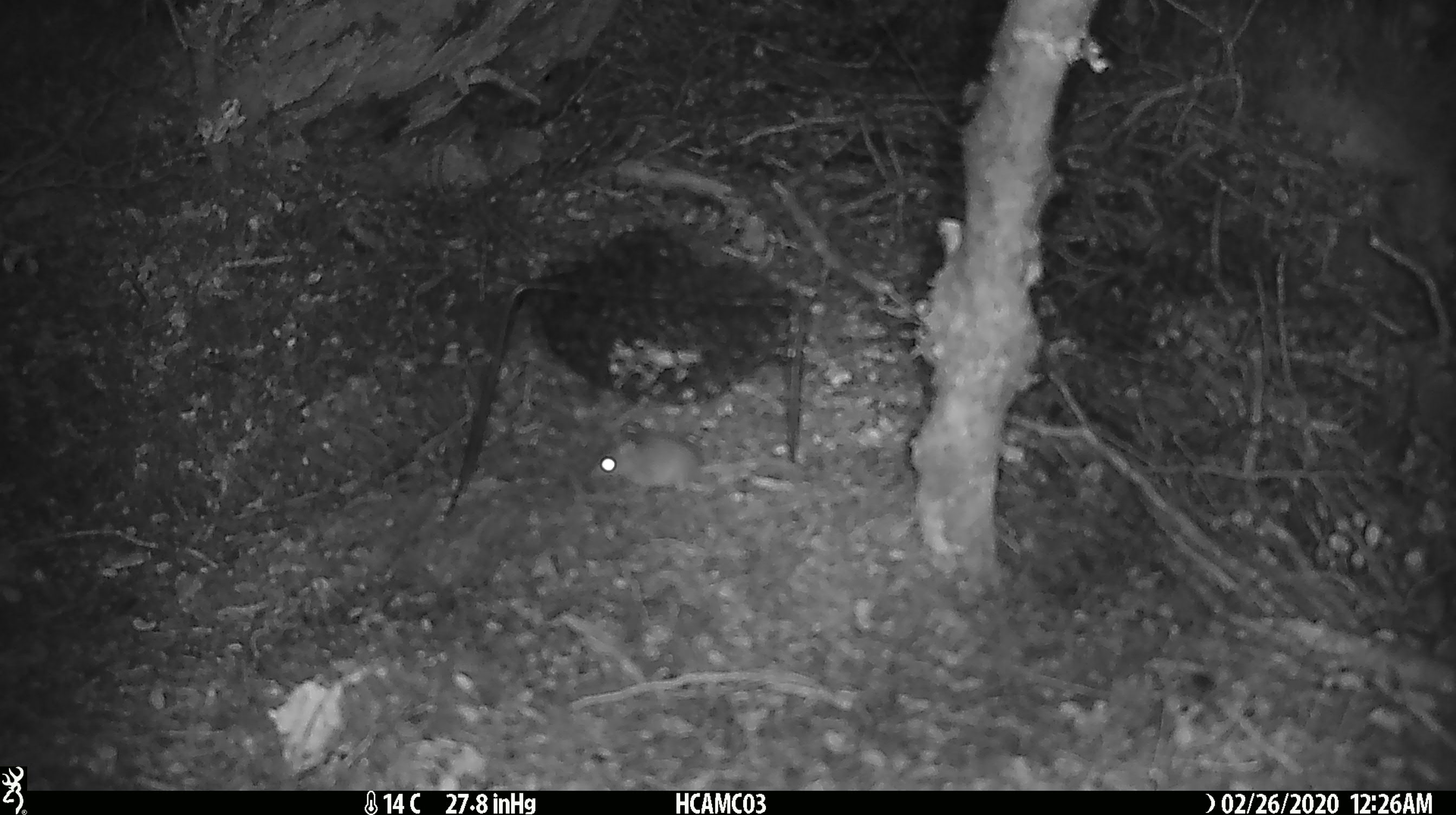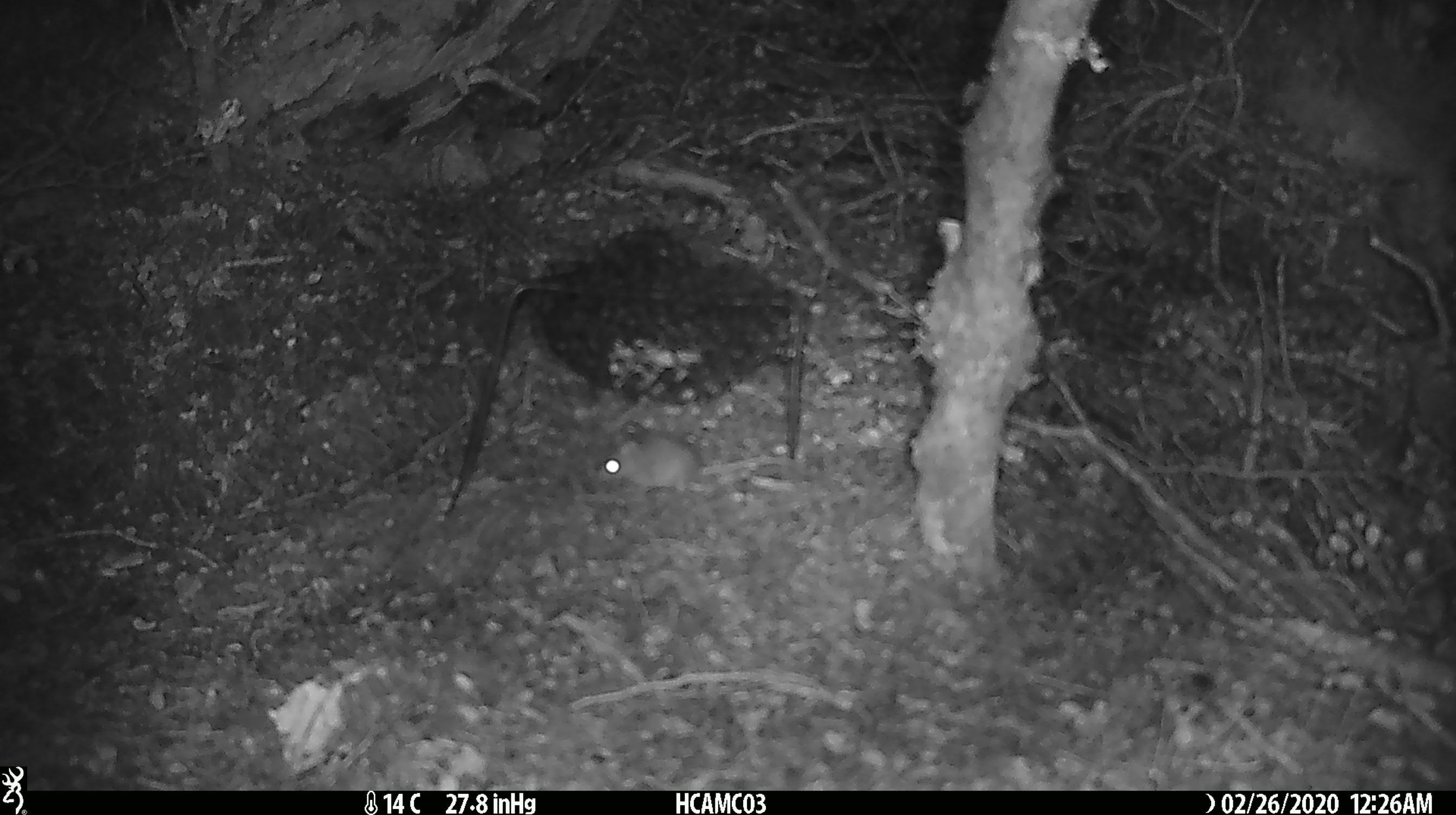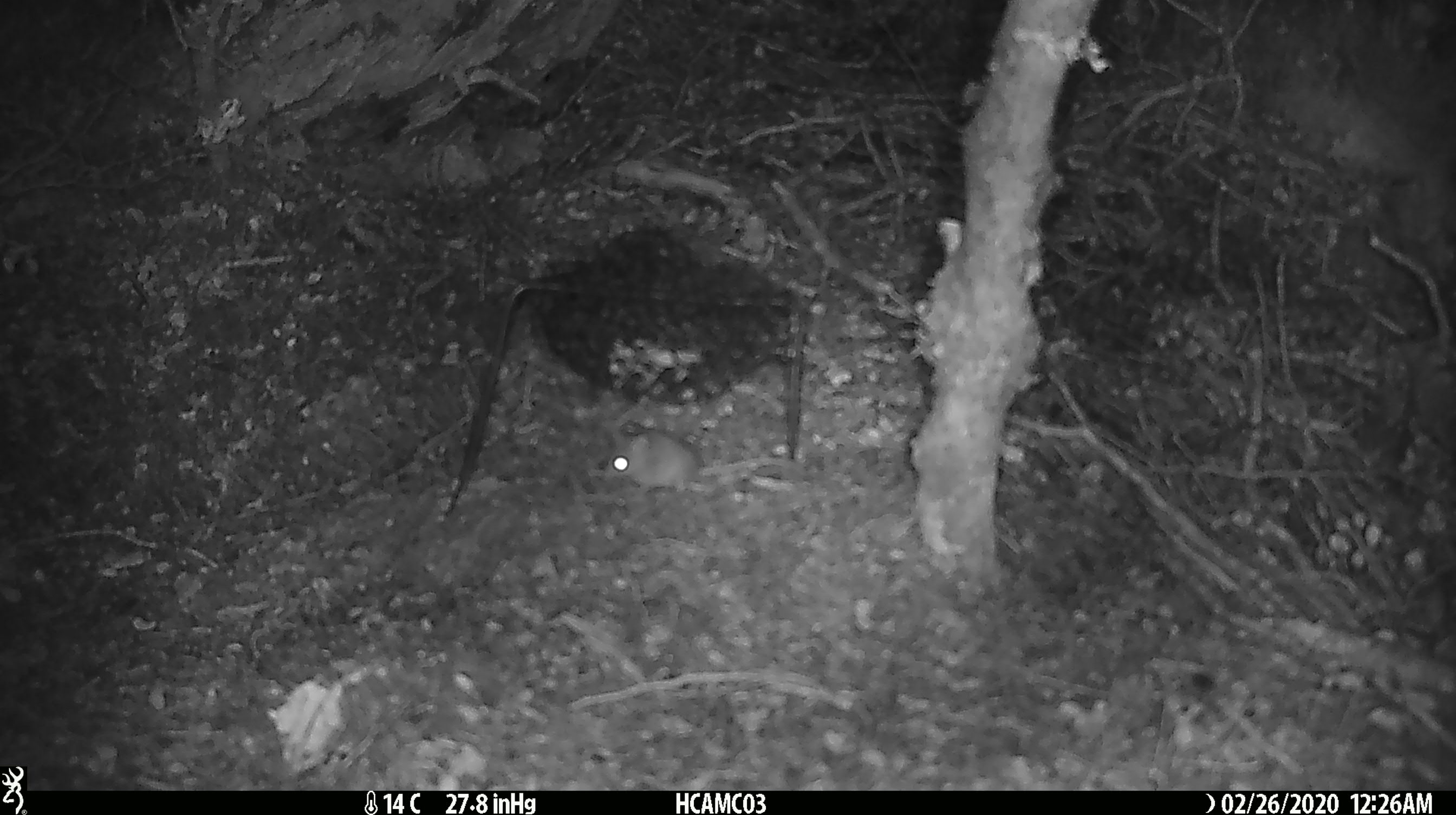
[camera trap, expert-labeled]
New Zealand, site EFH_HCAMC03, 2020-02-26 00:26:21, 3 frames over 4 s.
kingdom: Animalia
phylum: Chordata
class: Mammalia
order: Rodentia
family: Muridae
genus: Mus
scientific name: Mus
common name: mouse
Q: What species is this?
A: Mouse (Mus).